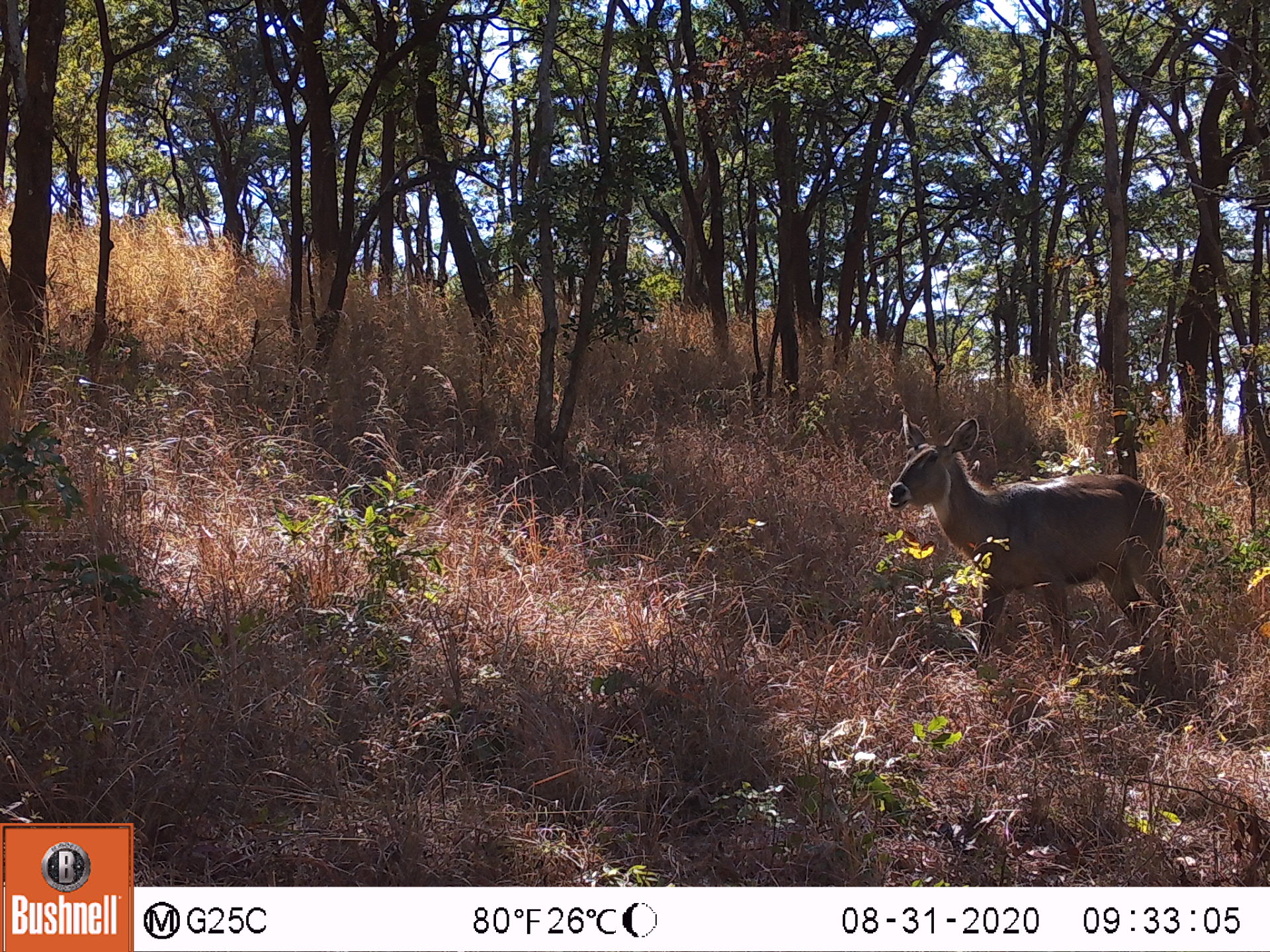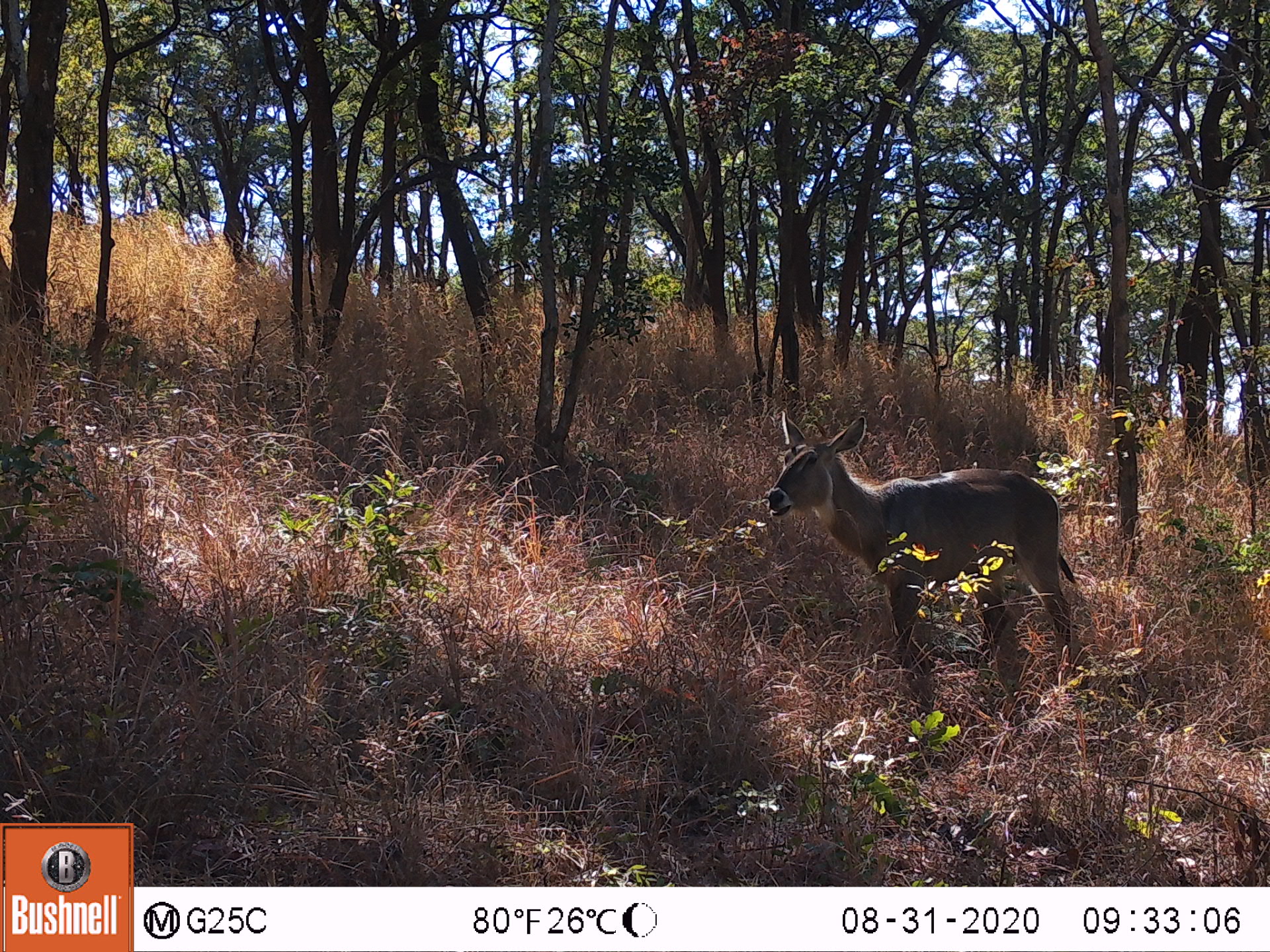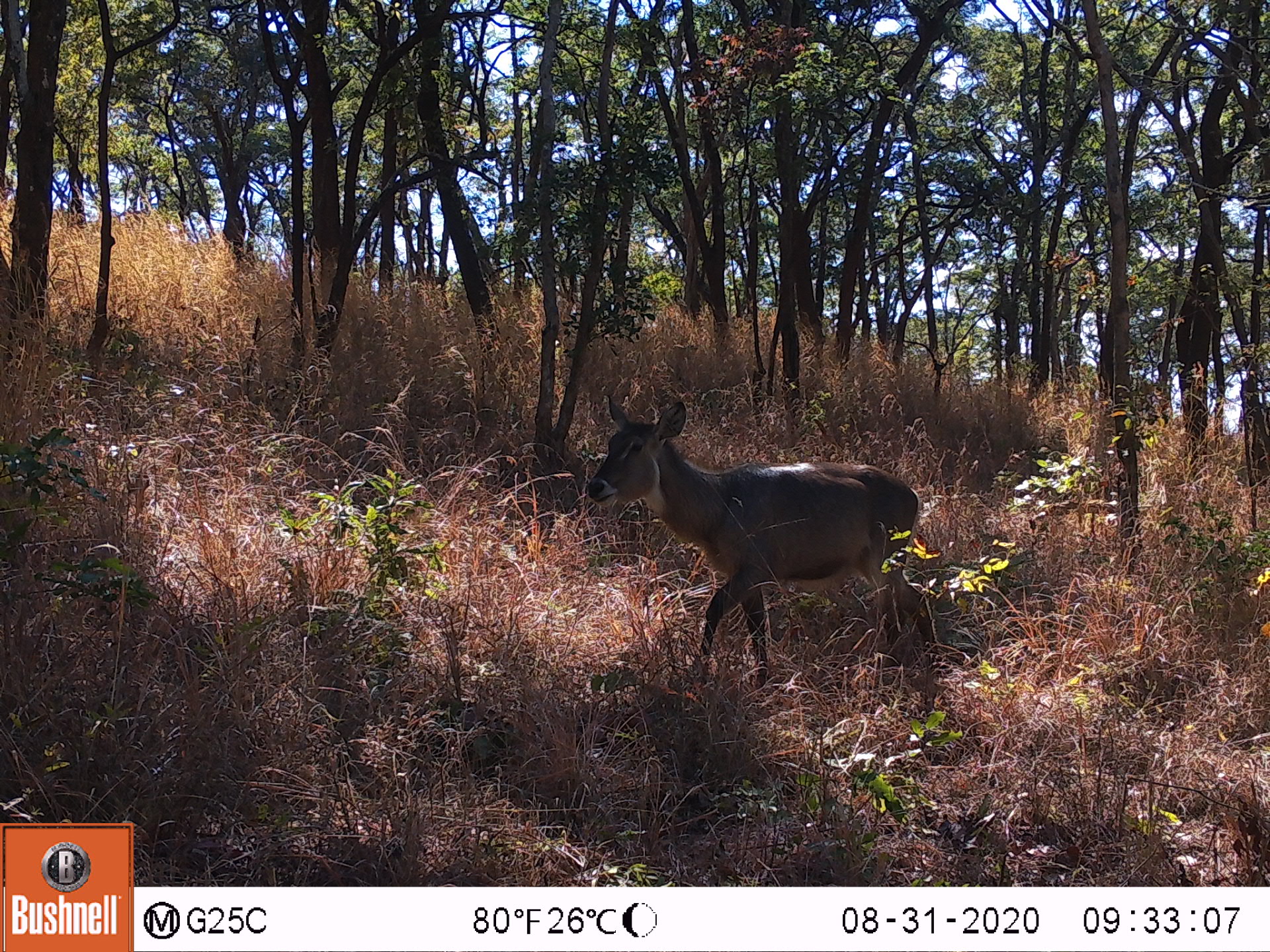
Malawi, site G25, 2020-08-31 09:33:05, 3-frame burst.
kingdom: Animalia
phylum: Chordata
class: Mammalia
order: Artiodactyla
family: Bovidae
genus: Kobus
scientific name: Kobus ellipsiprymnus ellipsiprymnus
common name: common waterbuck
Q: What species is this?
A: Common waterbuck (Kobus ellipsiprymnus ellipsiprymnus).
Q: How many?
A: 1.